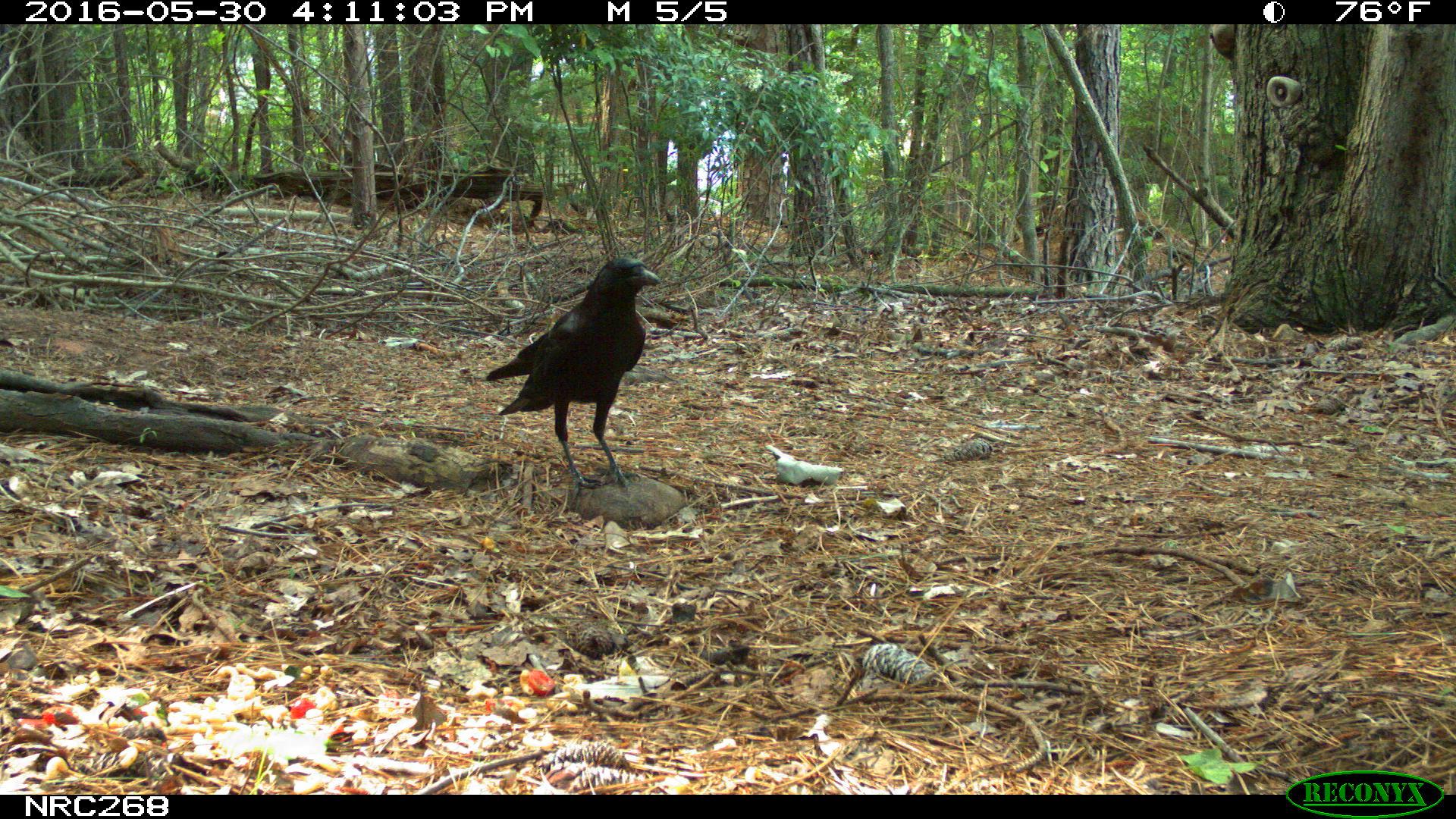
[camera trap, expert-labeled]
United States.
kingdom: Animalia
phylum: Chordata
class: Aves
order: Passeriformes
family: Corvidae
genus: Corvus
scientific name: Corvus brachyrhynchos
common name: american crow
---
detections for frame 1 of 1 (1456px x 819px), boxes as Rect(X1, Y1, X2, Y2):
American Crow: Rect(484, 234, 673, 472)